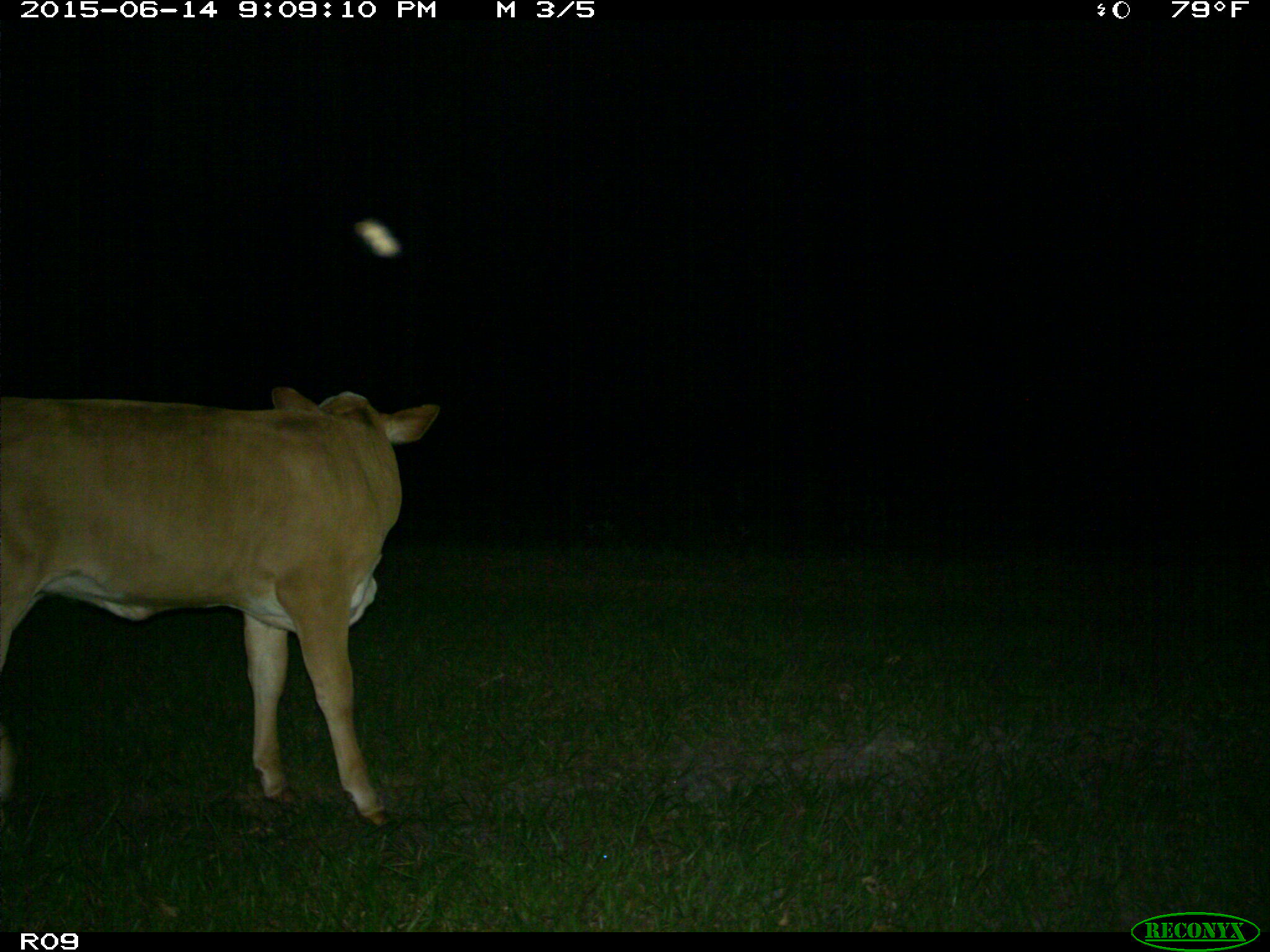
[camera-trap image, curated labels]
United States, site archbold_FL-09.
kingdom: Animalia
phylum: Chordata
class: Mammalia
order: Artiodactyla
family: Bovidae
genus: Bos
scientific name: Bos taurus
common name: domestic cow